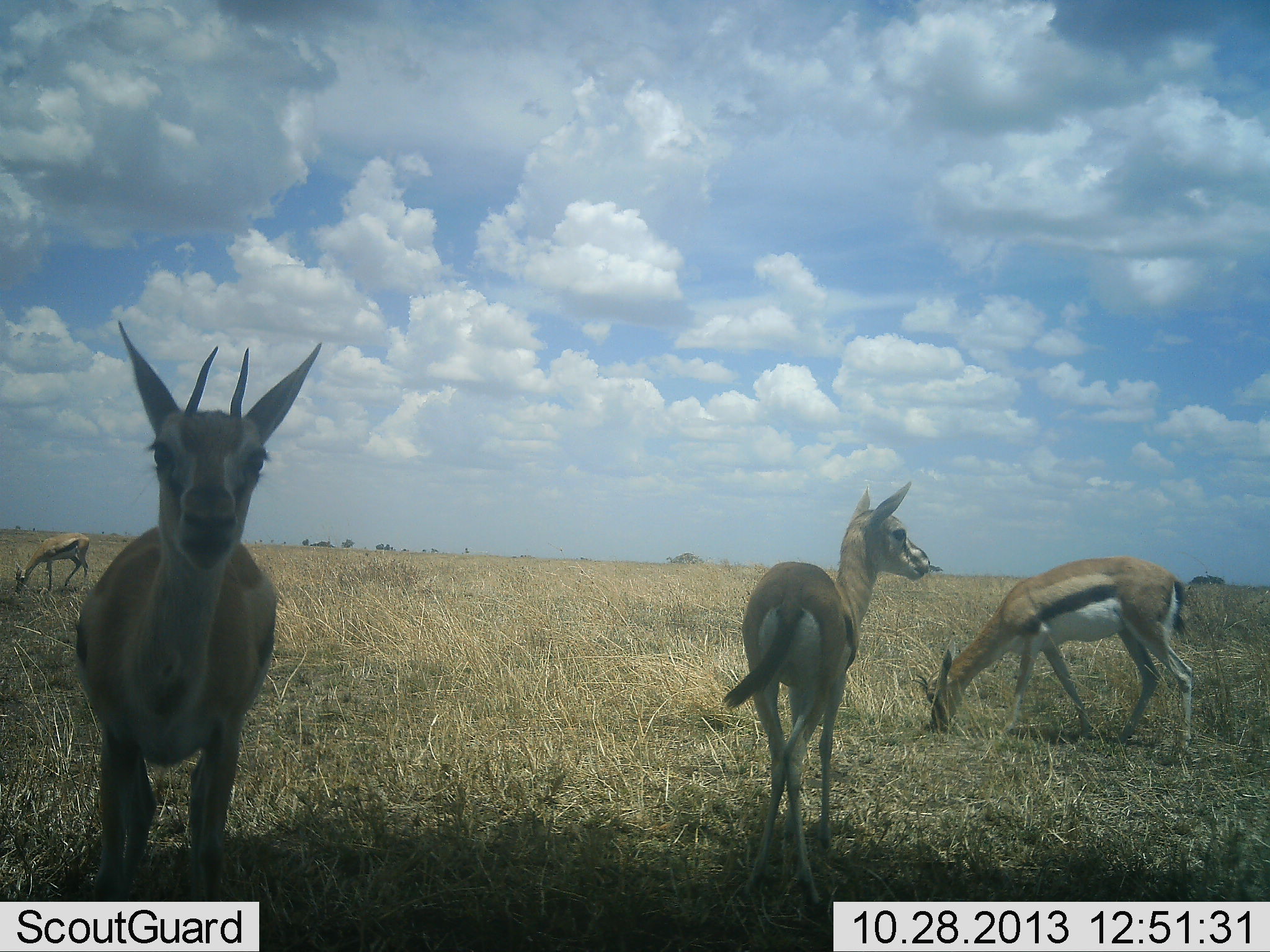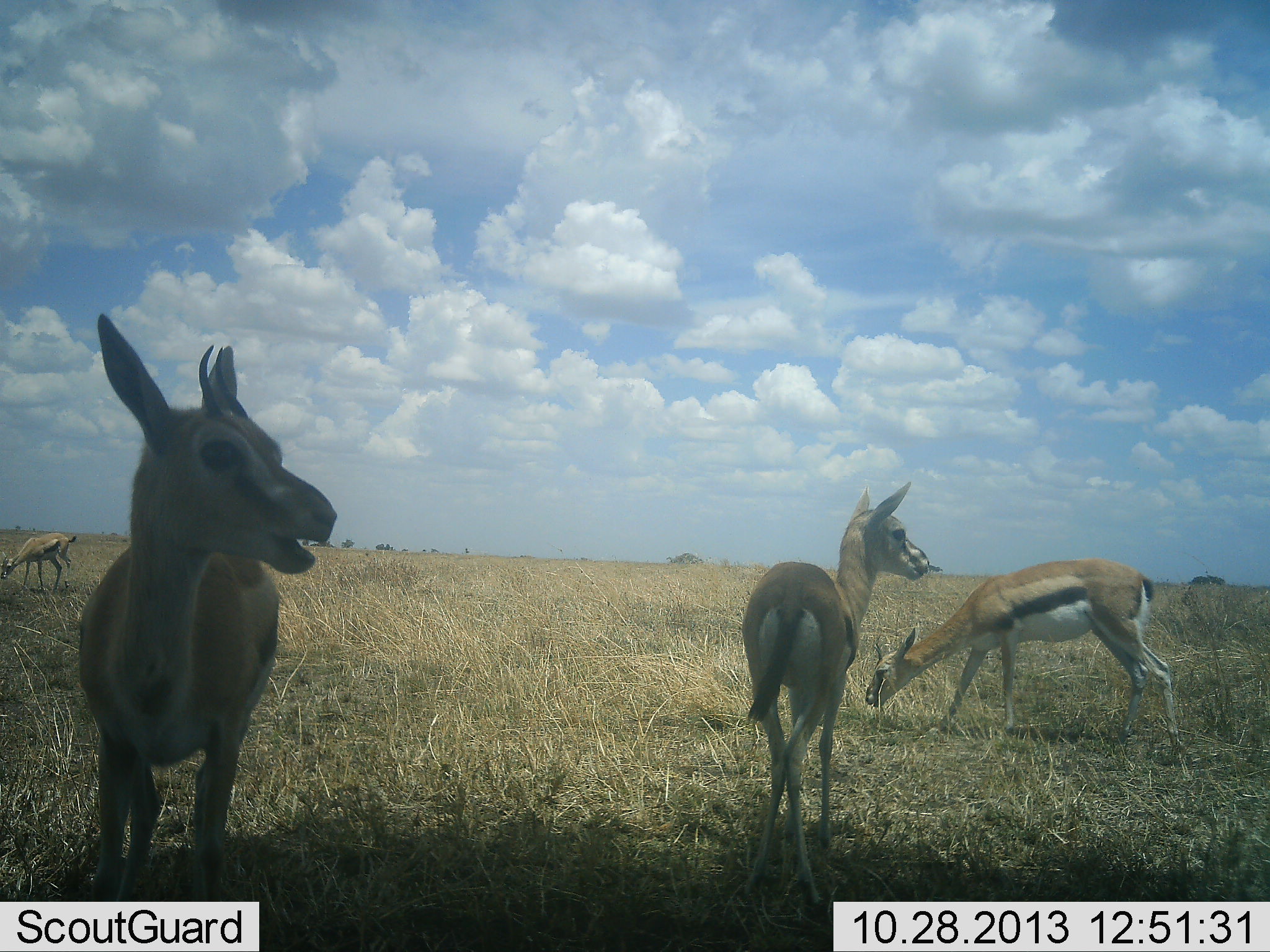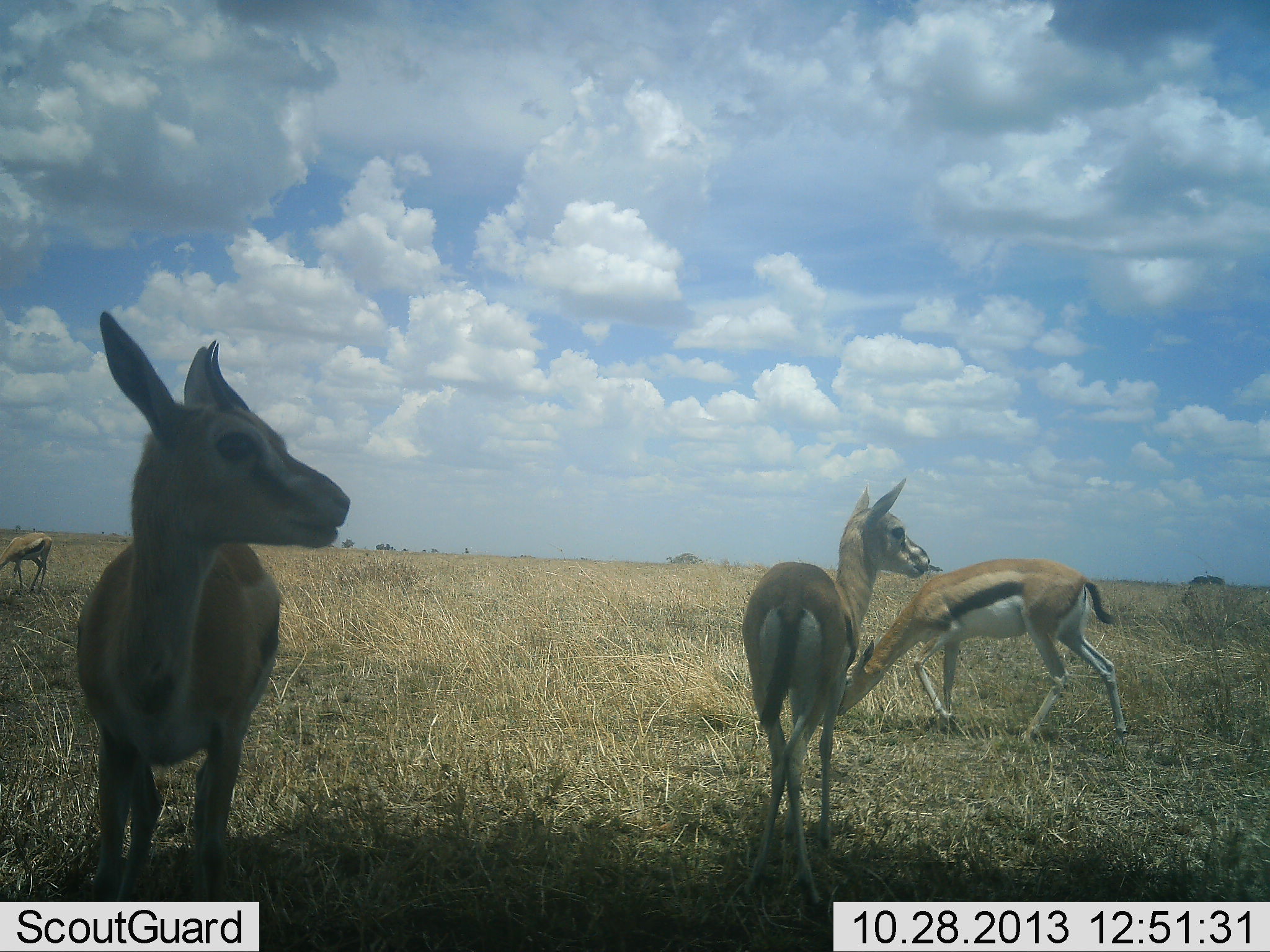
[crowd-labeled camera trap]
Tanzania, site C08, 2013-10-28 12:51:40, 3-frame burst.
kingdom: Animalia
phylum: Chordata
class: Mammalia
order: Artiodactyla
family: Bovidae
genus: Eudorcas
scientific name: Eudorcas thomsonii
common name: thomson's gazelle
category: gazellethomsons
Gazellethomsons (thomson's gazelle) (Eudorcas thomsonii), count 4. Behavior (volunteer vote fractions): standing 77%, resting 3%, moving 32%, interacting 3%. Young present (vote fraction): 6%. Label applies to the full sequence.